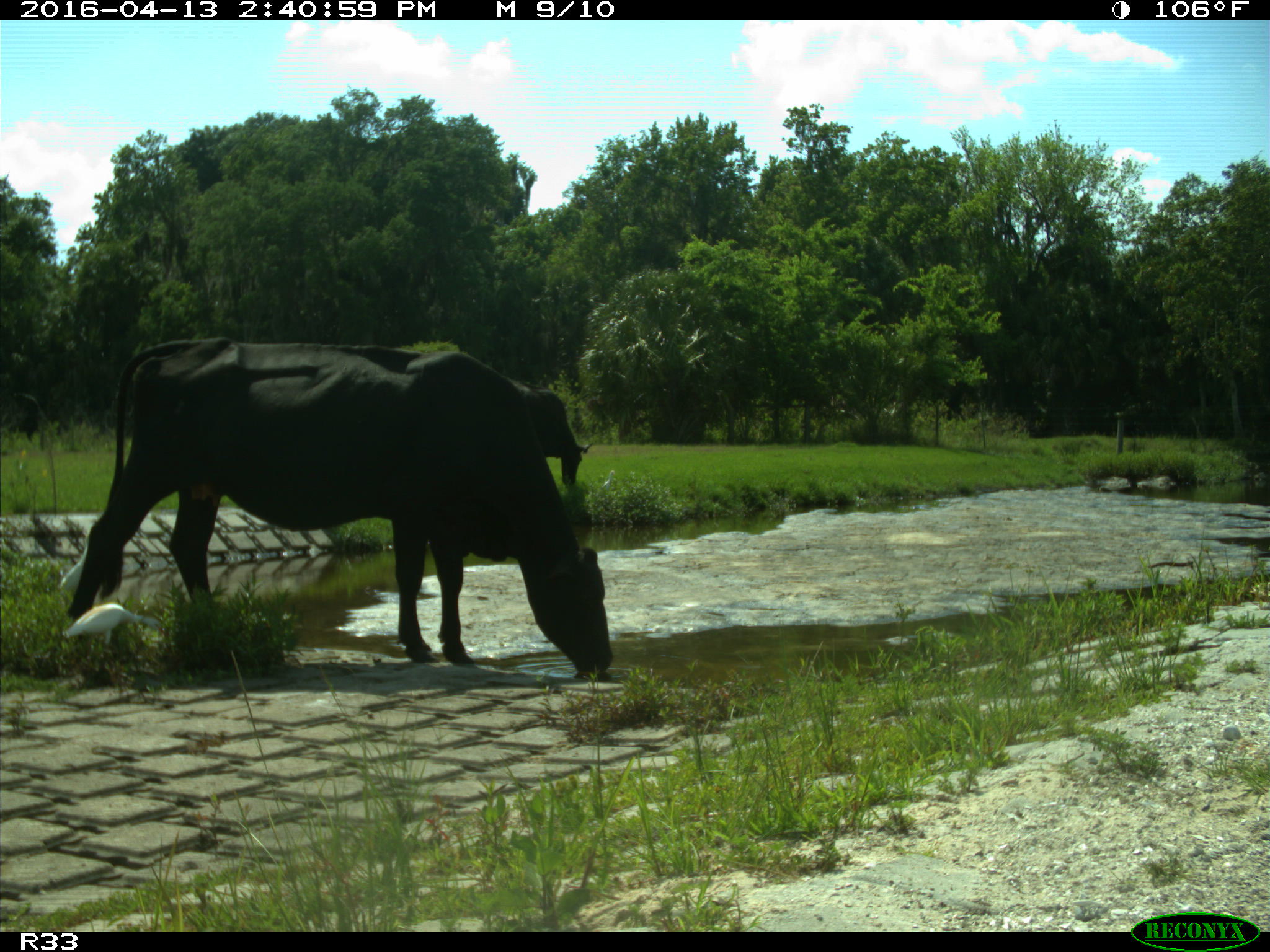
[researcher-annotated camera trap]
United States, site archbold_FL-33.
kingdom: Animalia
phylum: Chordata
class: Mammalia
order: Artiodactyla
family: Bovidae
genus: Bos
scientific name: Bos taurus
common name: domestic cow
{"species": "Bos taurus (domestic cow)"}